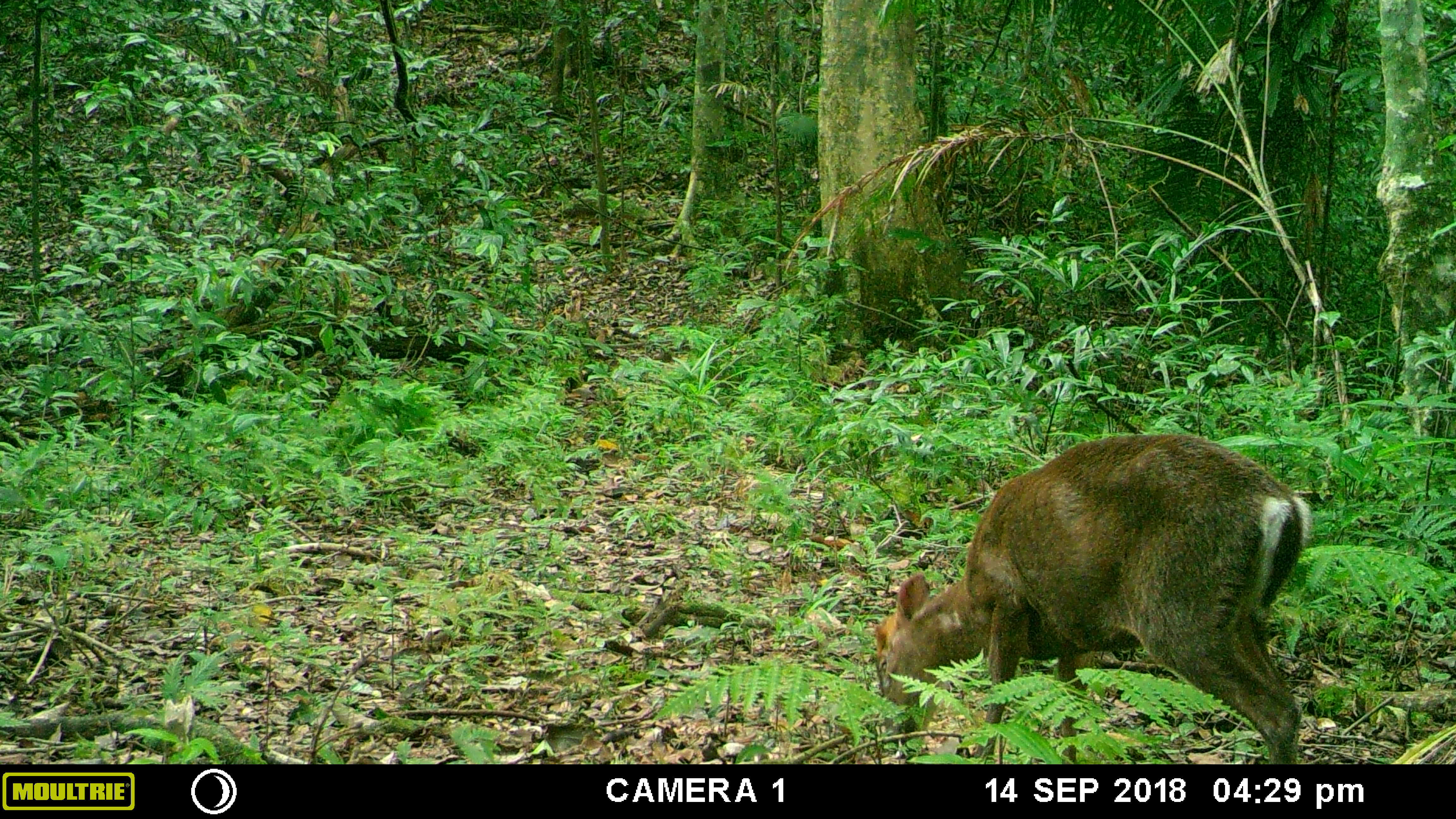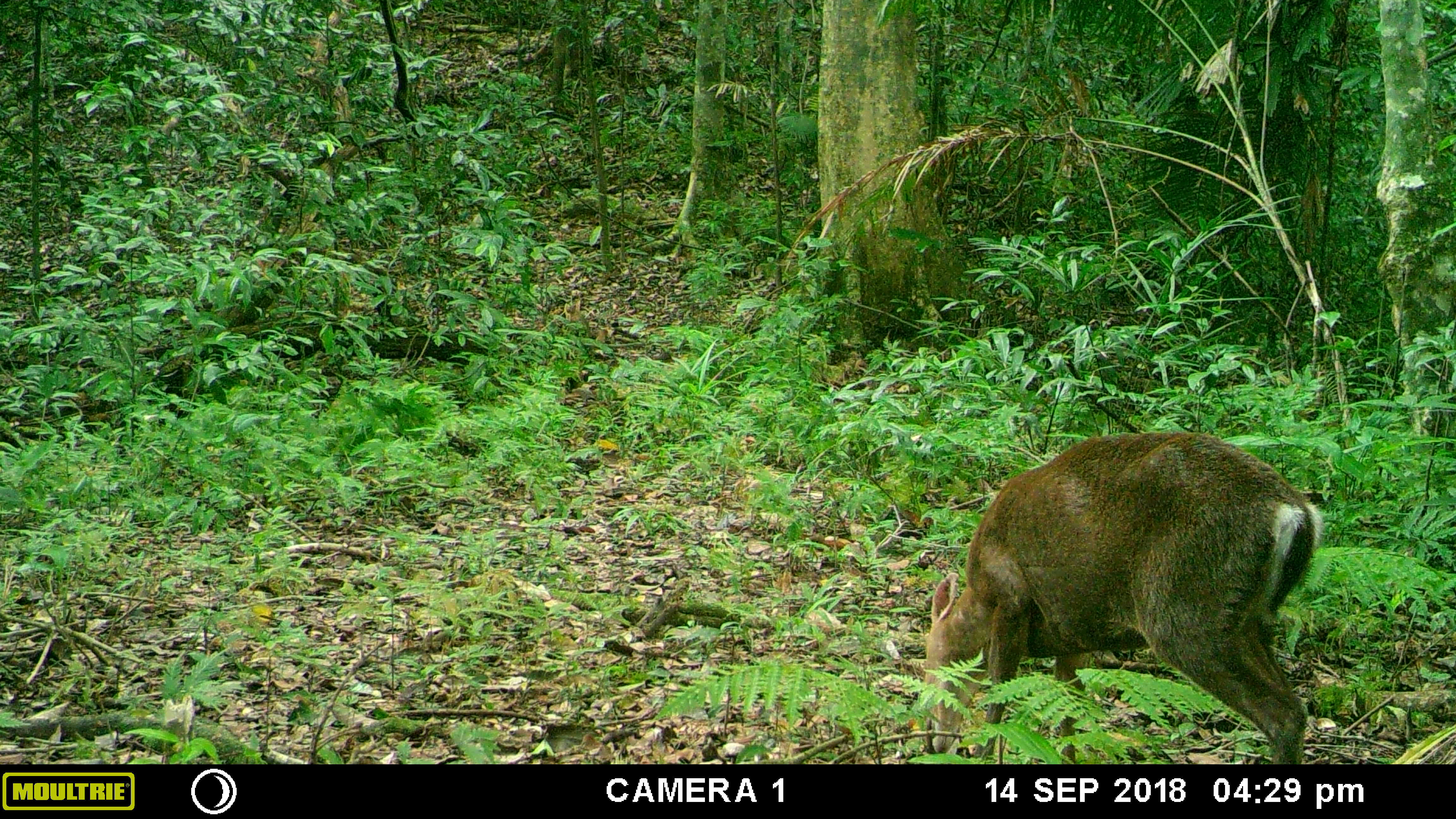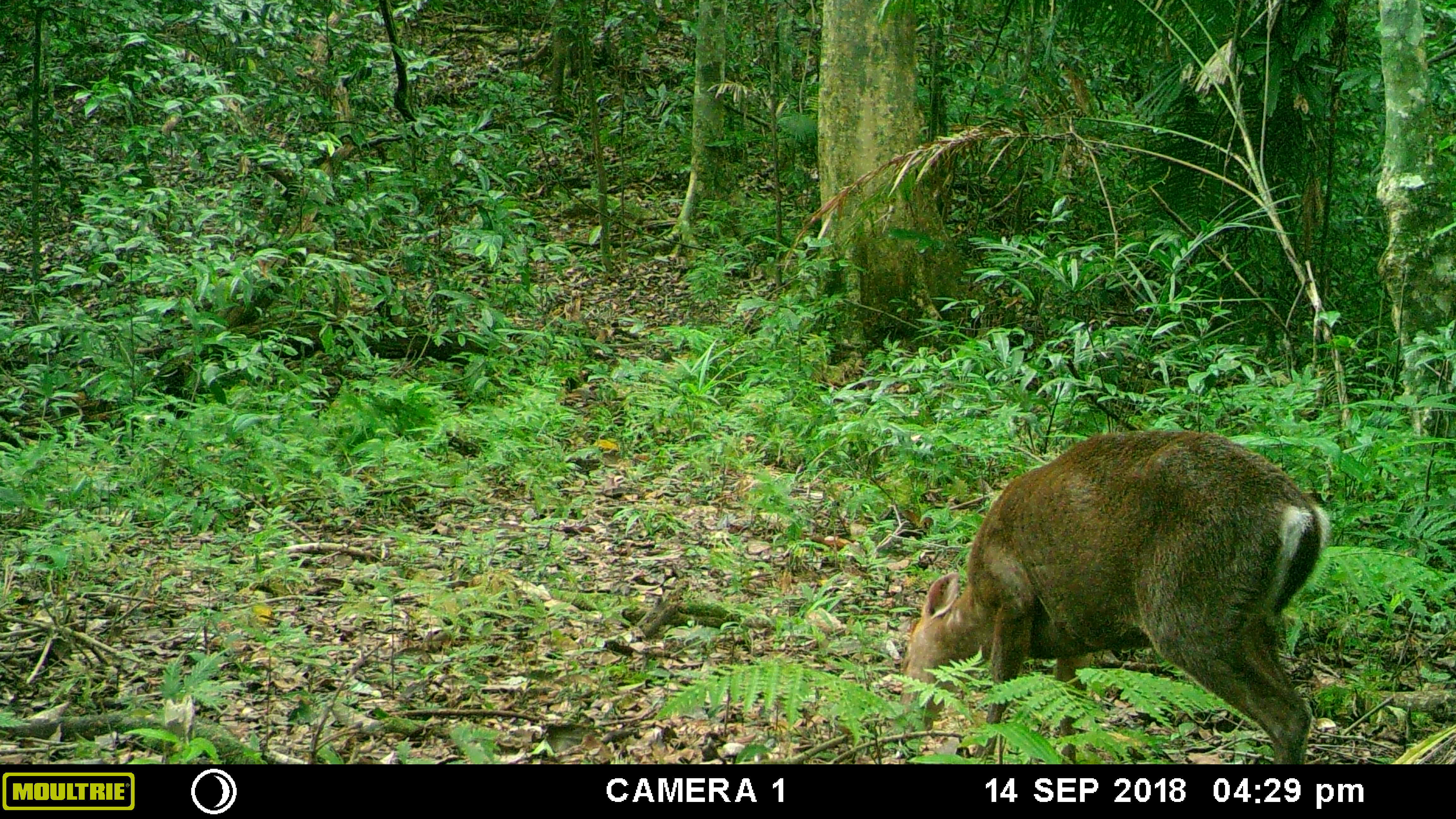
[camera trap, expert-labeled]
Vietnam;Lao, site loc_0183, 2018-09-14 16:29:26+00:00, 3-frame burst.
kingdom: Animalia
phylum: Chordata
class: Mammalia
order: Artiodactyla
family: Cervidae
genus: Muntiacus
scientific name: Muntiacus rooseveltorum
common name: roosevelt's muntjac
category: roosevelts muntjac group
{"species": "roosevelts muntjac group (roosevelt's muntjac) (Muntiacus rooseveltorum)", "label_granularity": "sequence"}